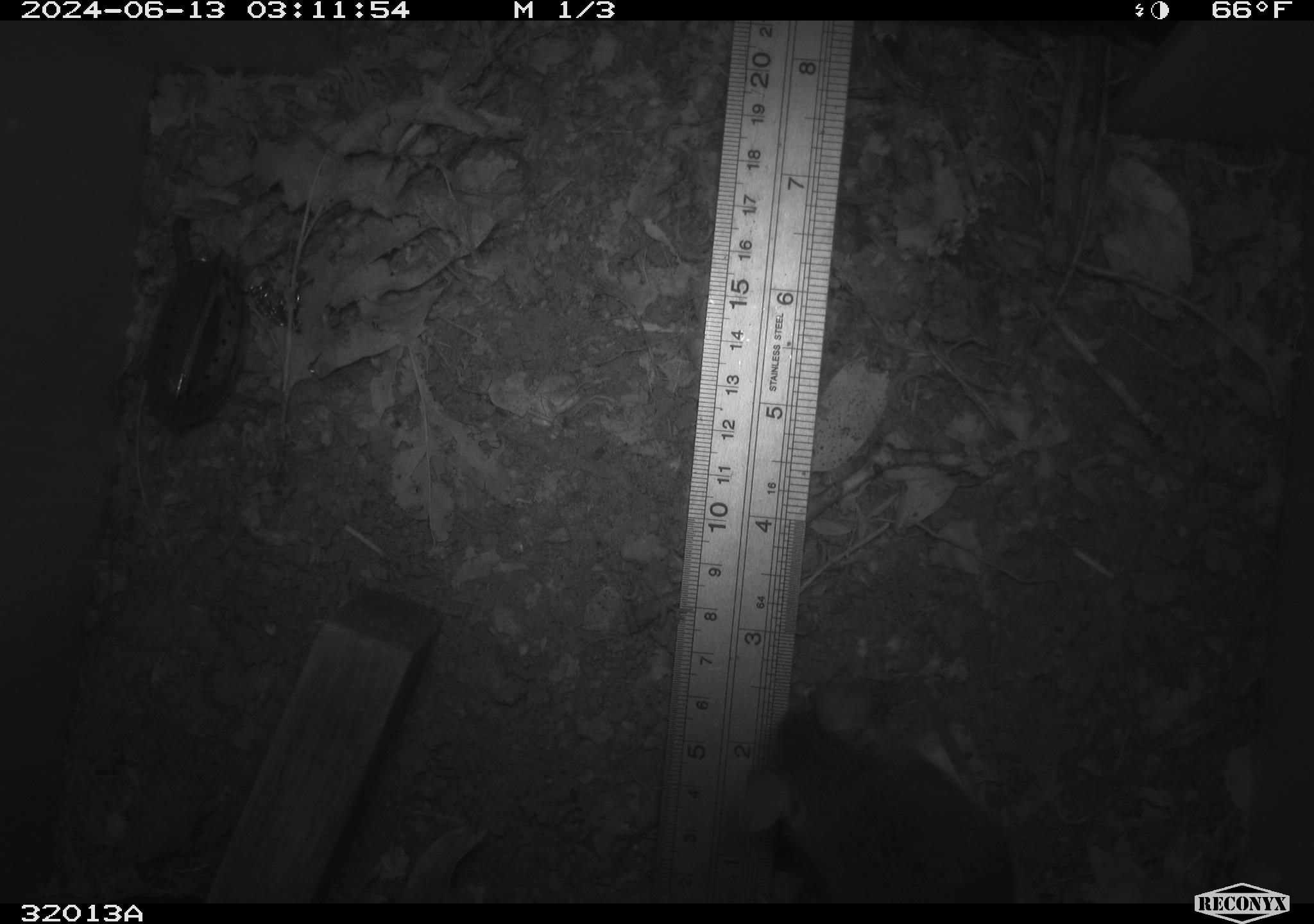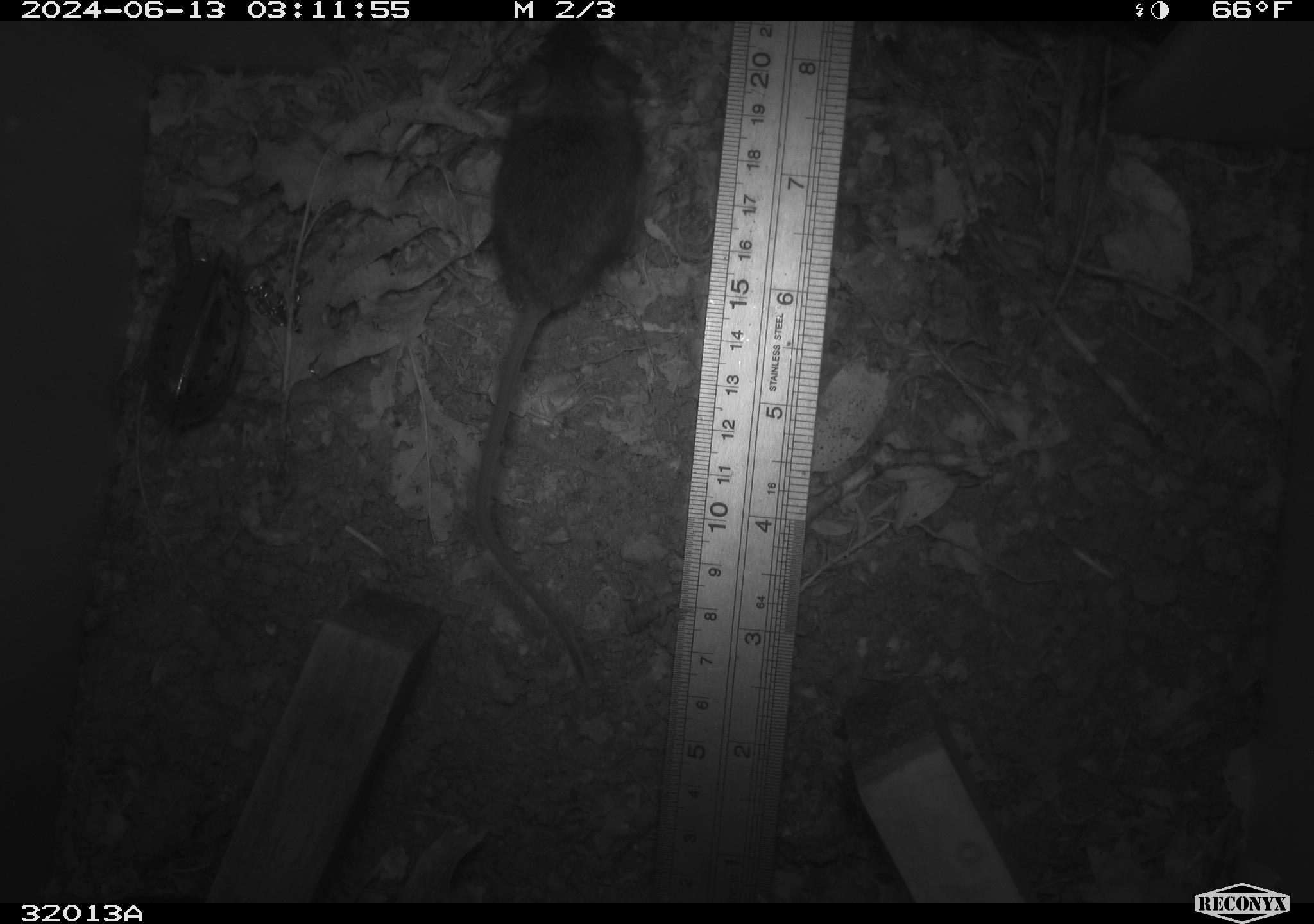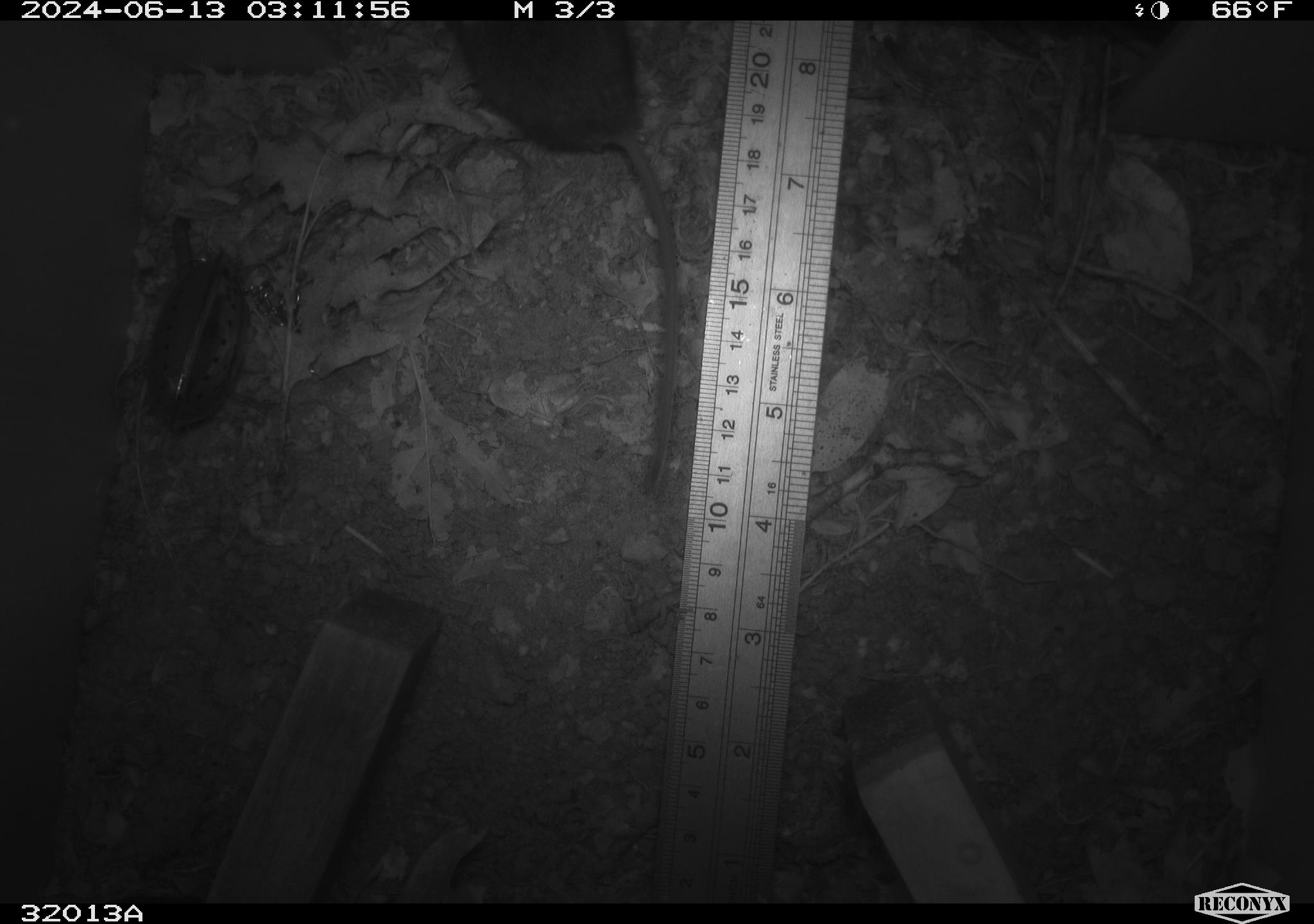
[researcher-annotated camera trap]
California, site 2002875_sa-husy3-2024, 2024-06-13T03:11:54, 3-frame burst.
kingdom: Animalia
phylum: Chordata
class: Mammalia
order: Rodentia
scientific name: Rodentia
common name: rodent